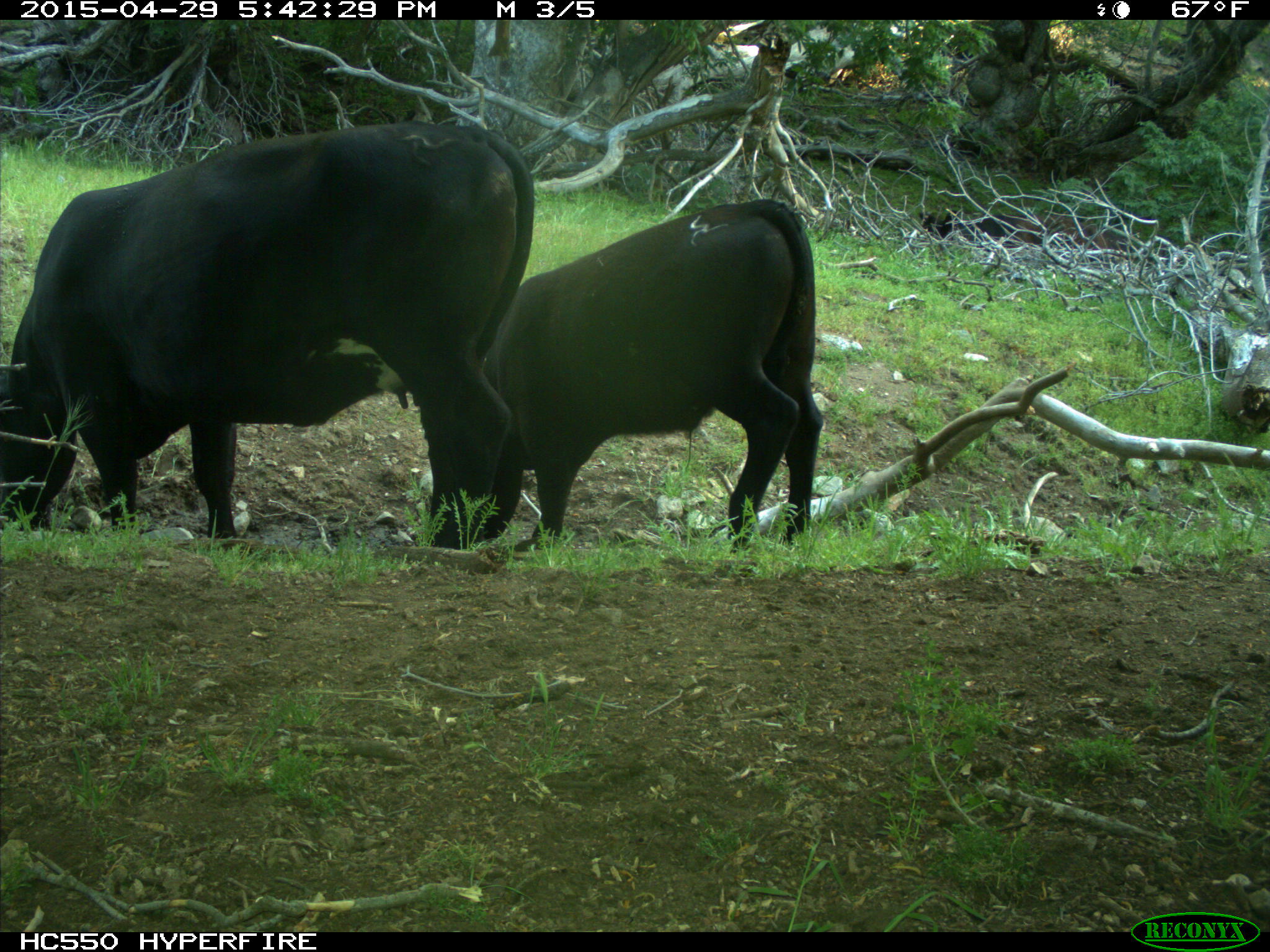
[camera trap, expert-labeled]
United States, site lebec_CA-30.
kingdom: Animalia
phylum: Chordata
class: Mammalia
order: Artiodactyla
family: Bovidae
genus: Bos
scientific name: Bos taurus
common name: domestic cow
Bos taurus (domestic cow).